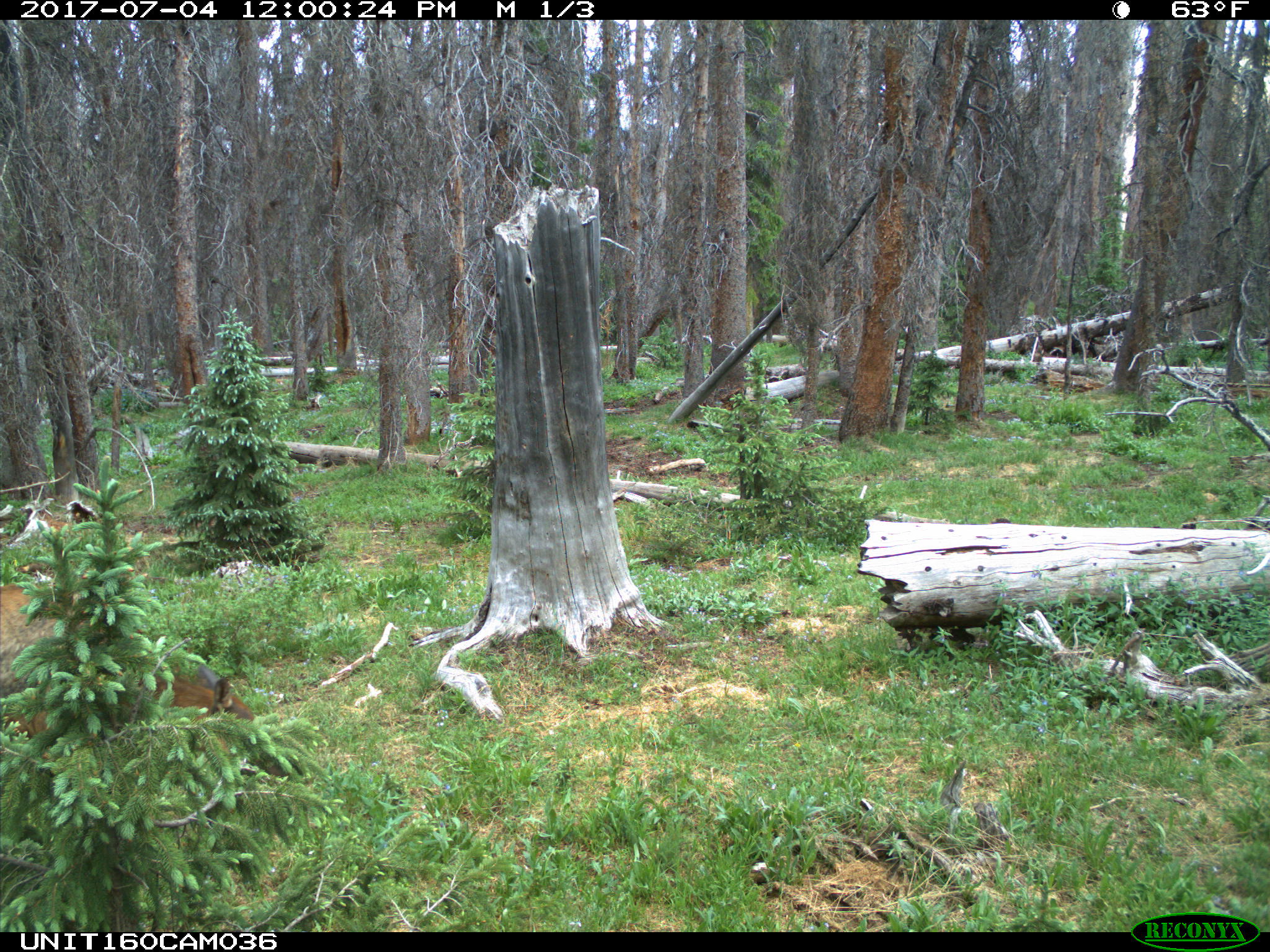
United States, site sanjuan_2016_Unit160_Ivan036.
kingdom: Animalia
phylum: Chordata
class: Mammalia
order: Artiodactyla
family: Cervidae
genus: Cervus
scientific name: Cervus elaphus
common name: red deer